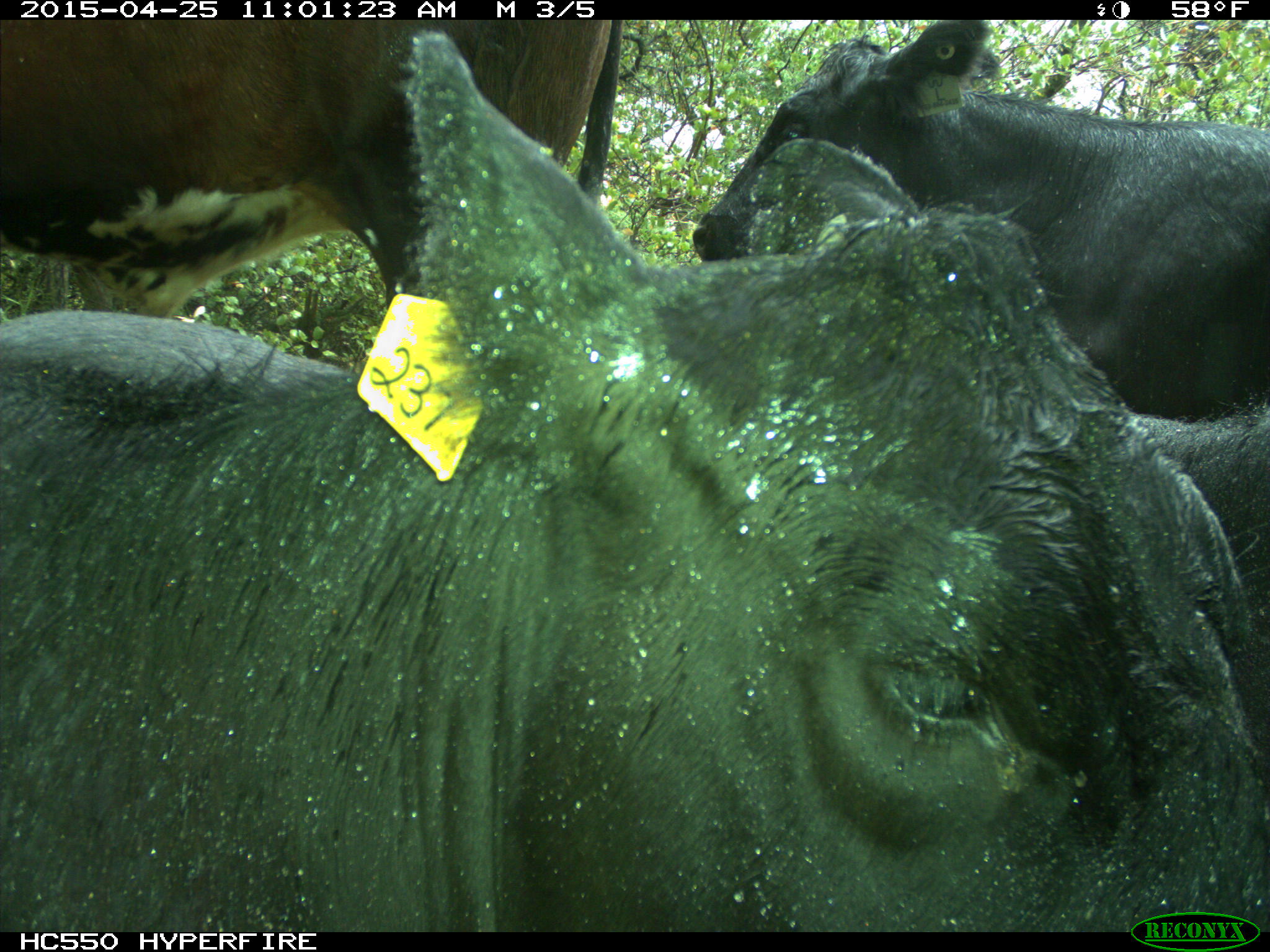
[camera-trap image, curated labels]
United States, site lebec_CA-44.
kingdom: Animalia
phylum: Chordata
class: Mammalia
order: Artiodactyla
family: Suidae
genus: Sus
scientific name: Sus scrofa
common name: wild boar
Sus scrofa (wild boar).